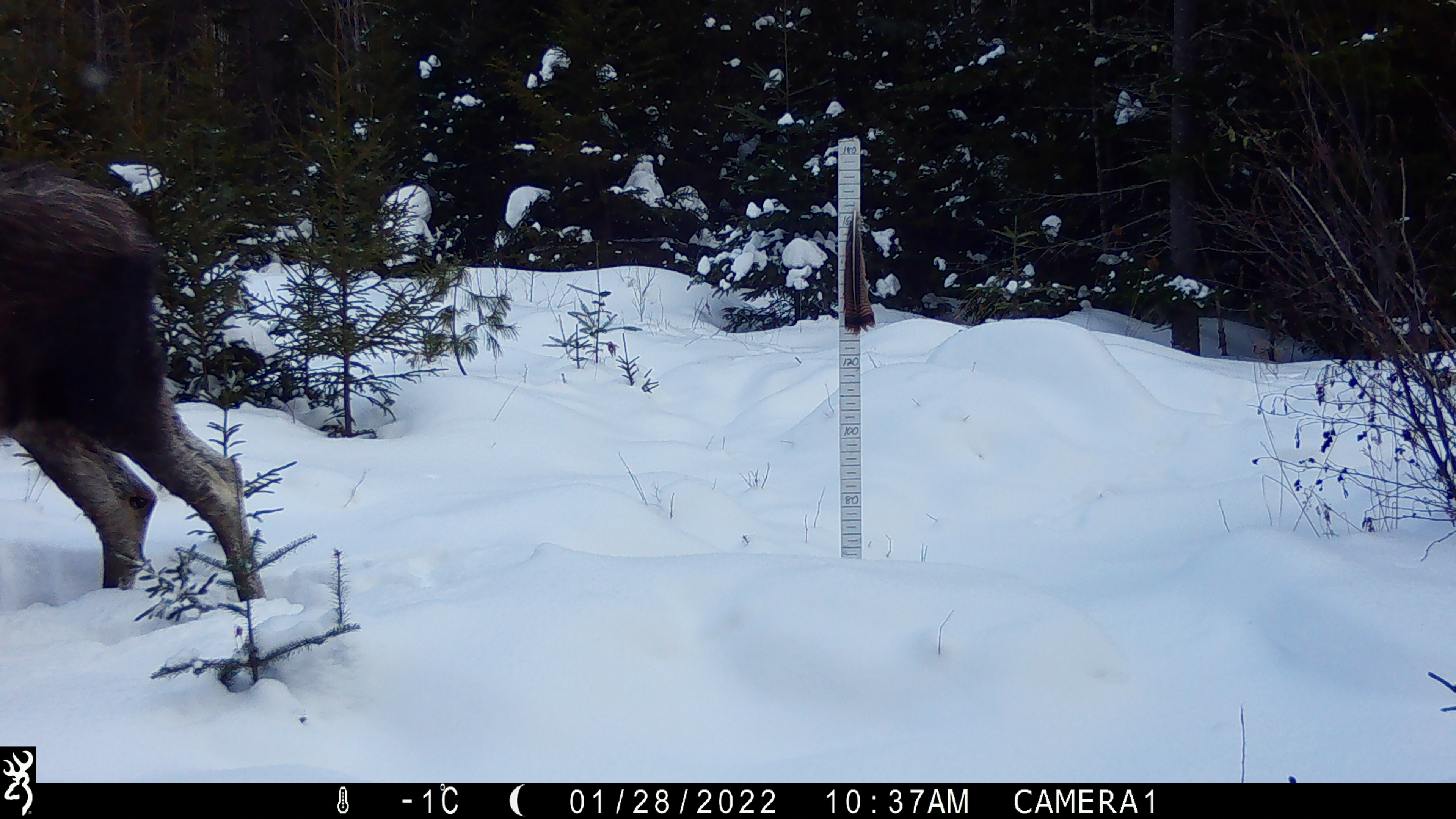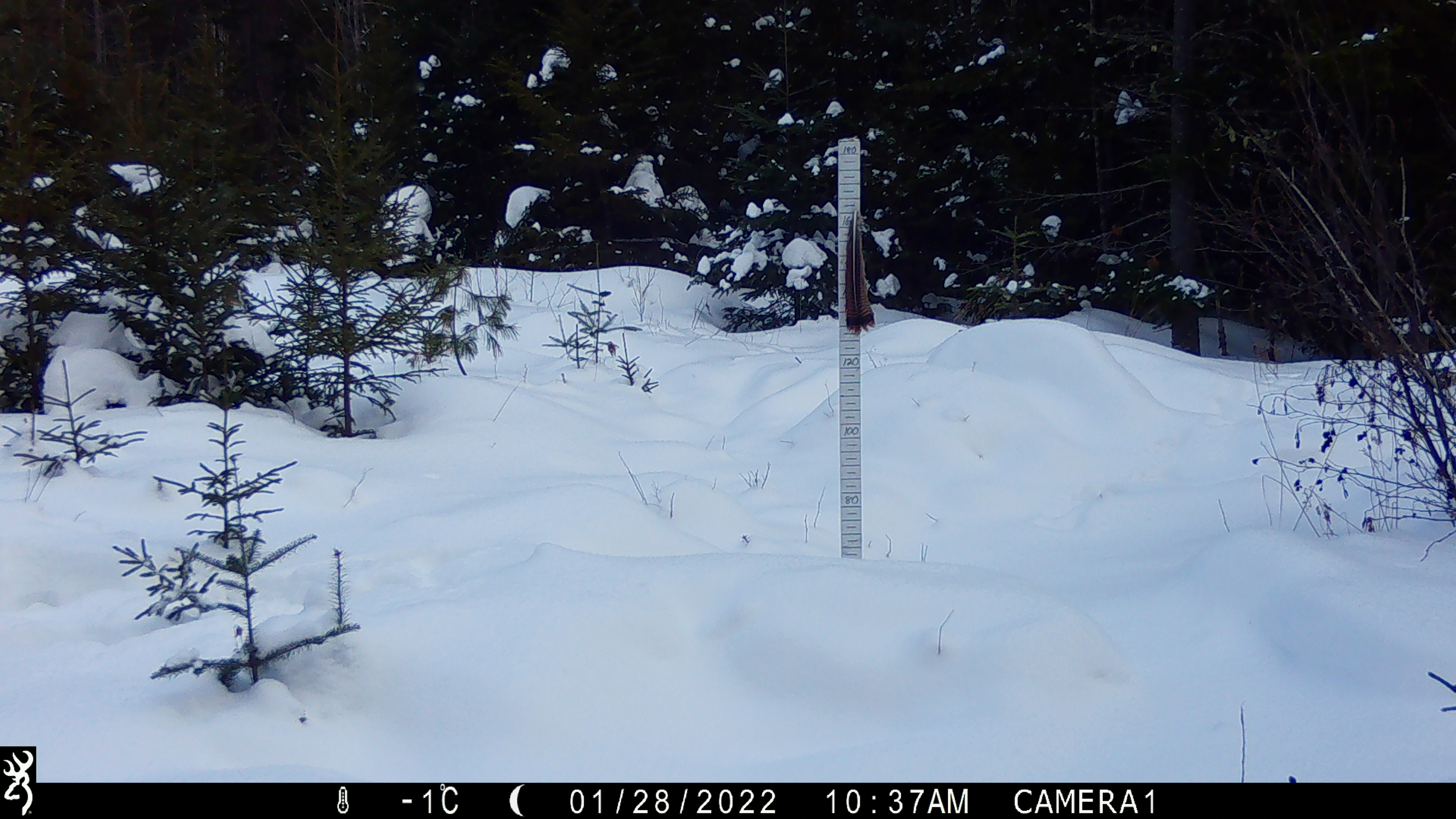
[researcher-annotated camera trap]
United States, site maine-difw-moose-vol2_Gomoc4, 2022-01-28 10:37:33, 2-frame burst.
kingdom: Animalia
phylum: Chordata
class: Mammalia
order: Artiodactyla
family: Cervidae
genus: Alces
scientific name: Alces alces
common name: moose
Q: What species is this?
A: Moose (Alces alces).